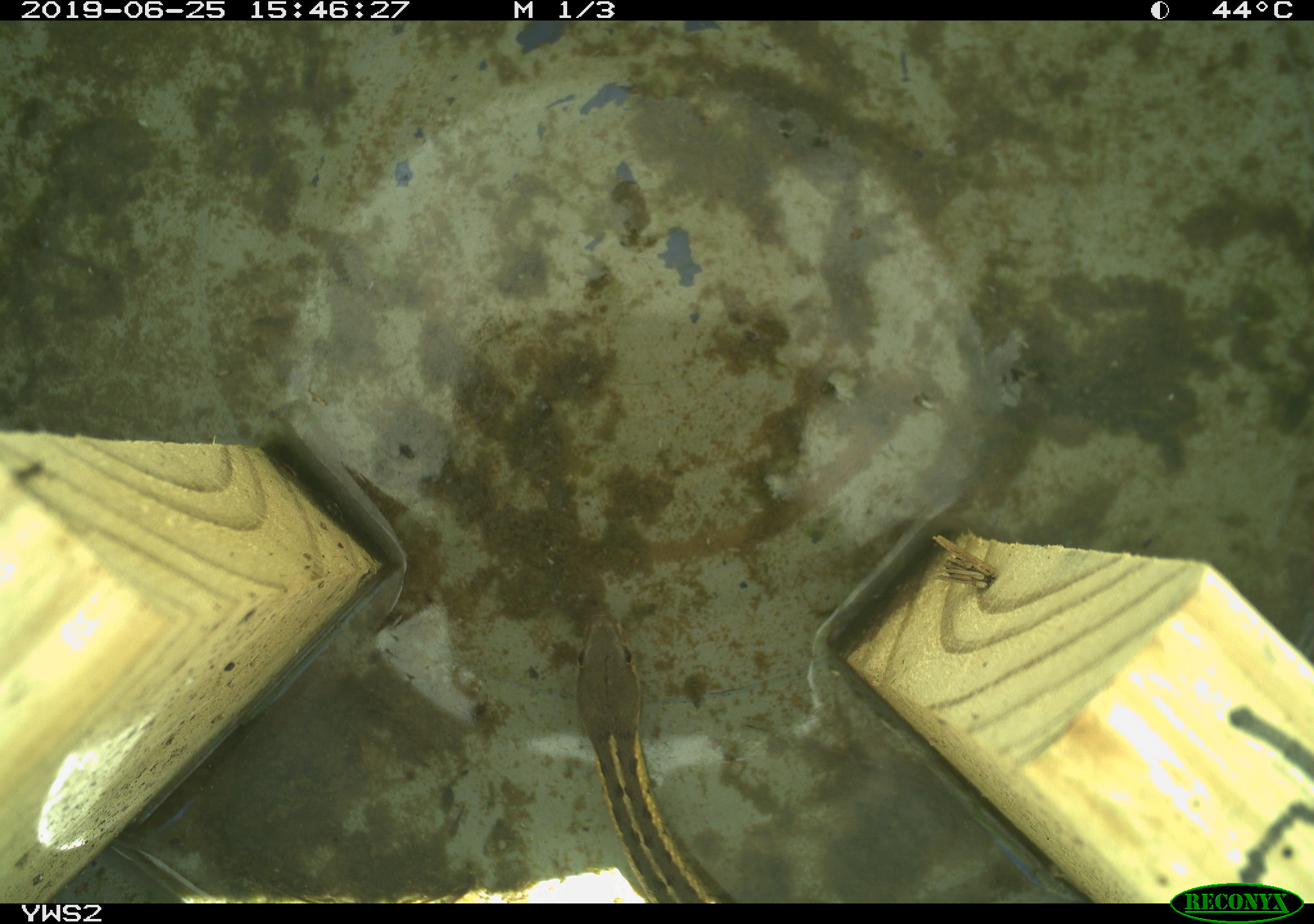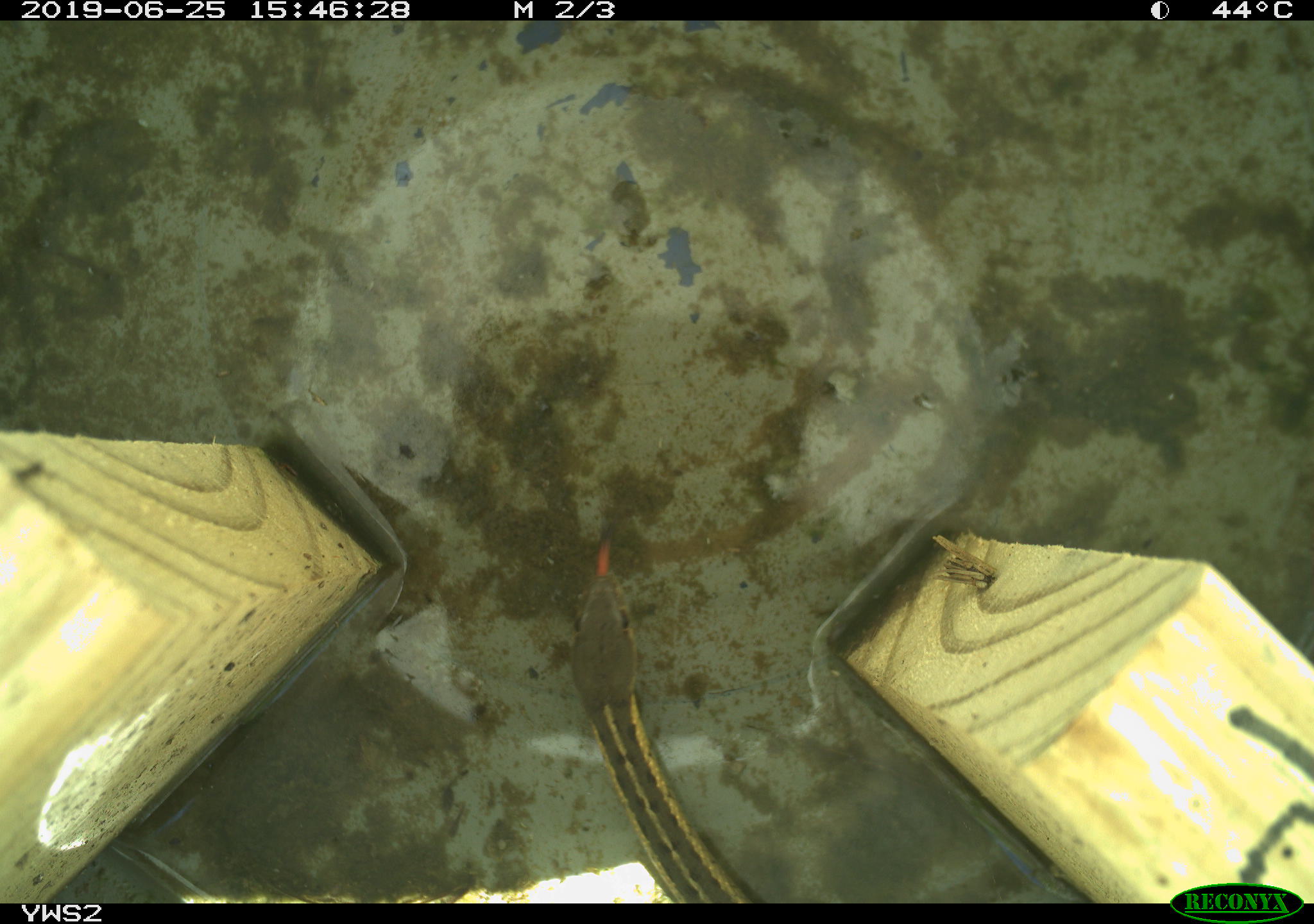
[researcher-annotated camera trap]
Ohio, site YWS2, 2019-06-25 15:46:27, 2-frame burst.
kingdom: Animalia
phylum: Chordata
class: Reptilia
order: Squamata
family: Colubridae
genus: Thamnophis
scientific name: Thamnophis sirtalis sirtalis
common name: eastern gartersnake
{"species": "eastern gartersnake (Thamnophis sirtalis sirtalis)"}